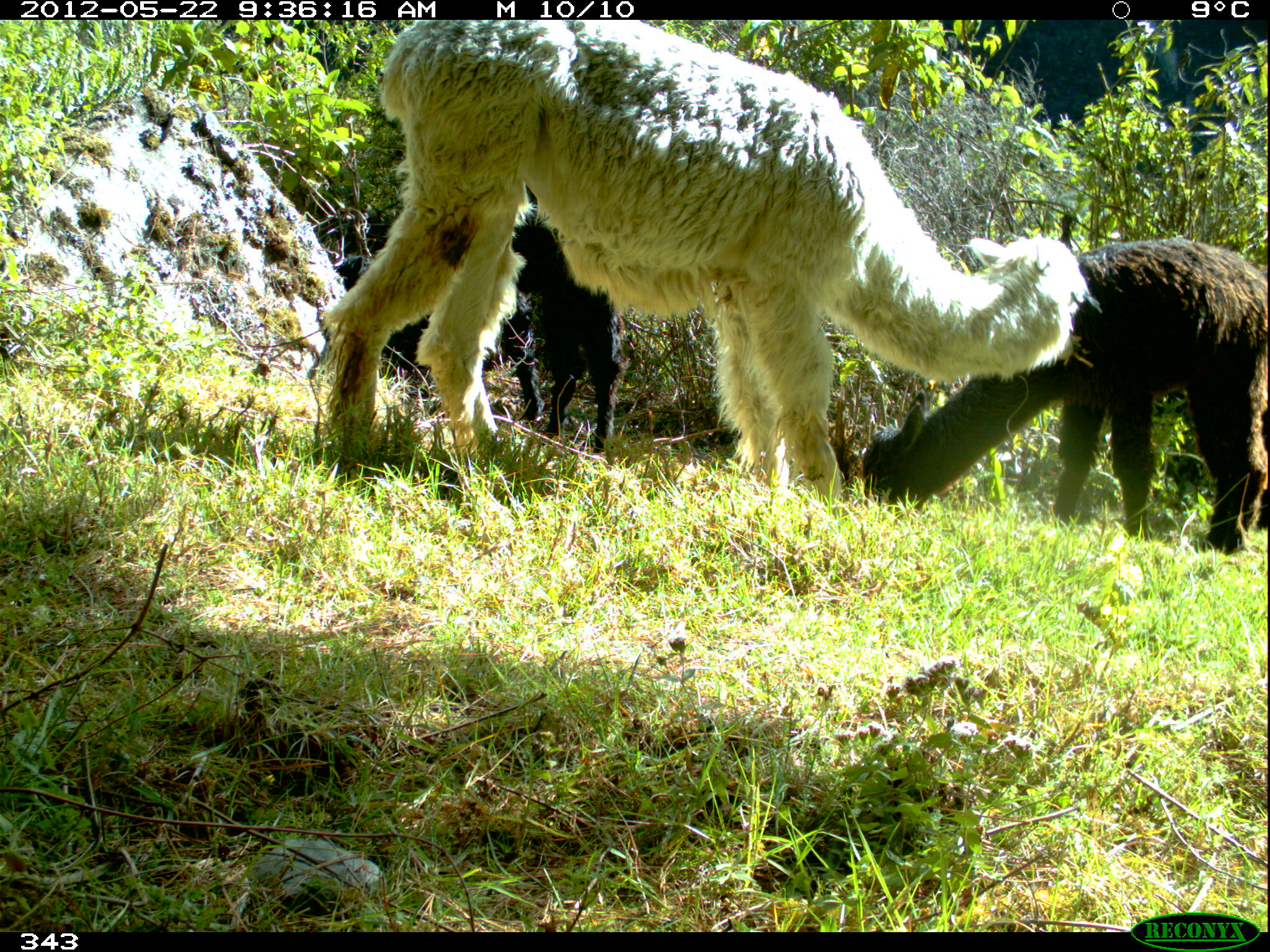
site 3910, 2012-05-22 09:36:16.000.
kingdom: Animalia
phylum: Chordata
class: Mammalia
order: Artiodactyla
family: Camelidae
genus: Vicugna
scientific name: Vicugna pacos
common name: alpaca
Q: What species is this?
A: Vicugna pacos (alpaca).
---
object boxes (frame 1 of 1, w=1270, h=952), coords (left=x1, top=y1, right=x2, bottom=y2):
vicugna pacos: (left=322, top=19, right=1088, bottom=500); (left=858, top=236, right=1268, bottom=556); (left=334, top=253, right=535, bottom=419); (left=500, top=198, right=624, bottom=452)